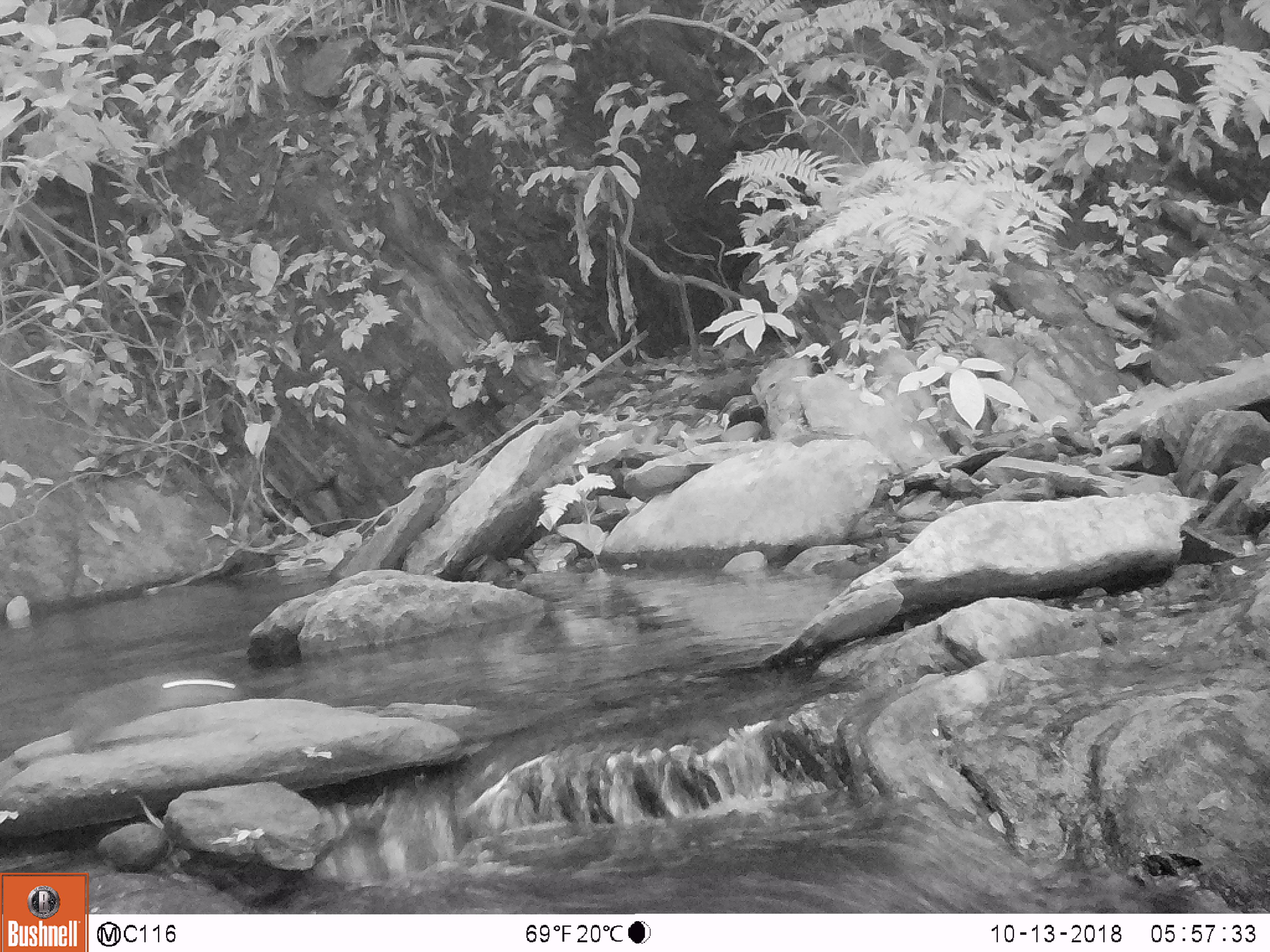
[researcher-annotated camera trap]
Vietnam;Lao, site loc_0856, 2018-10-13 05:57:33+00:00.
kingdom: Animalia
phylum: Chordata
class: Mammalia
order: Rodentia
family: Sciuridae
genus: Dremomys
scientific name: Dremomys rufigenis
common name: red-cheeked squirrel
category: red cheeked squirrel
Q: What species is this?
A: Red cheeked squirrel (red-cheeked squirrel) (Dremomys rufigenis).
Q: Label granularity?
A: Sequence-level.